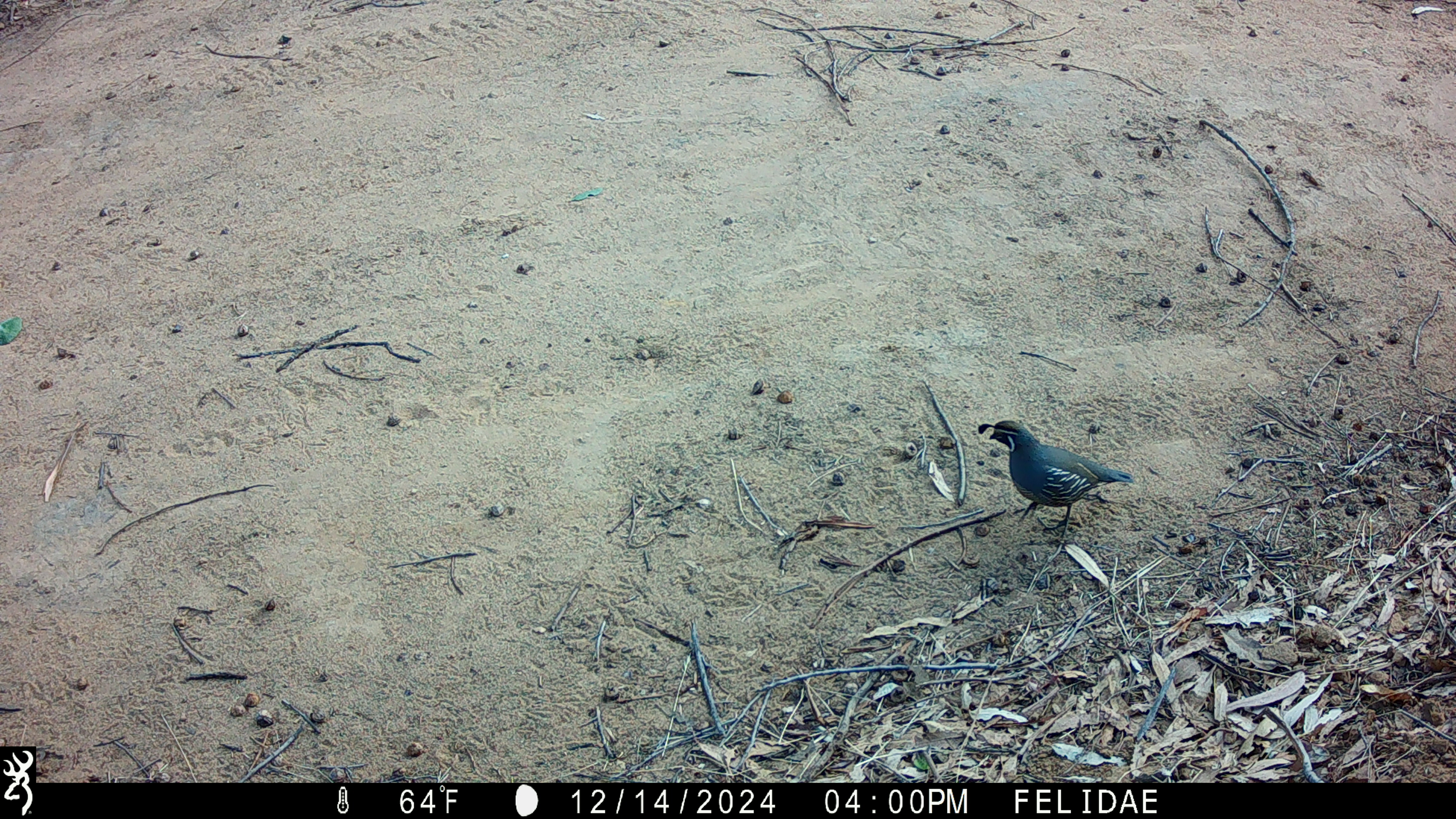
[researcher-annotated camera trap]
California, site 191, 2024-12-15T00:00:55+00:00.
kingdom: Animalia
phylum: Chordata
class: Aves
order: Galliformes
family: Odontophoridae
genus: Callipepla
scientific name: Callipepla californica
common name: california quail